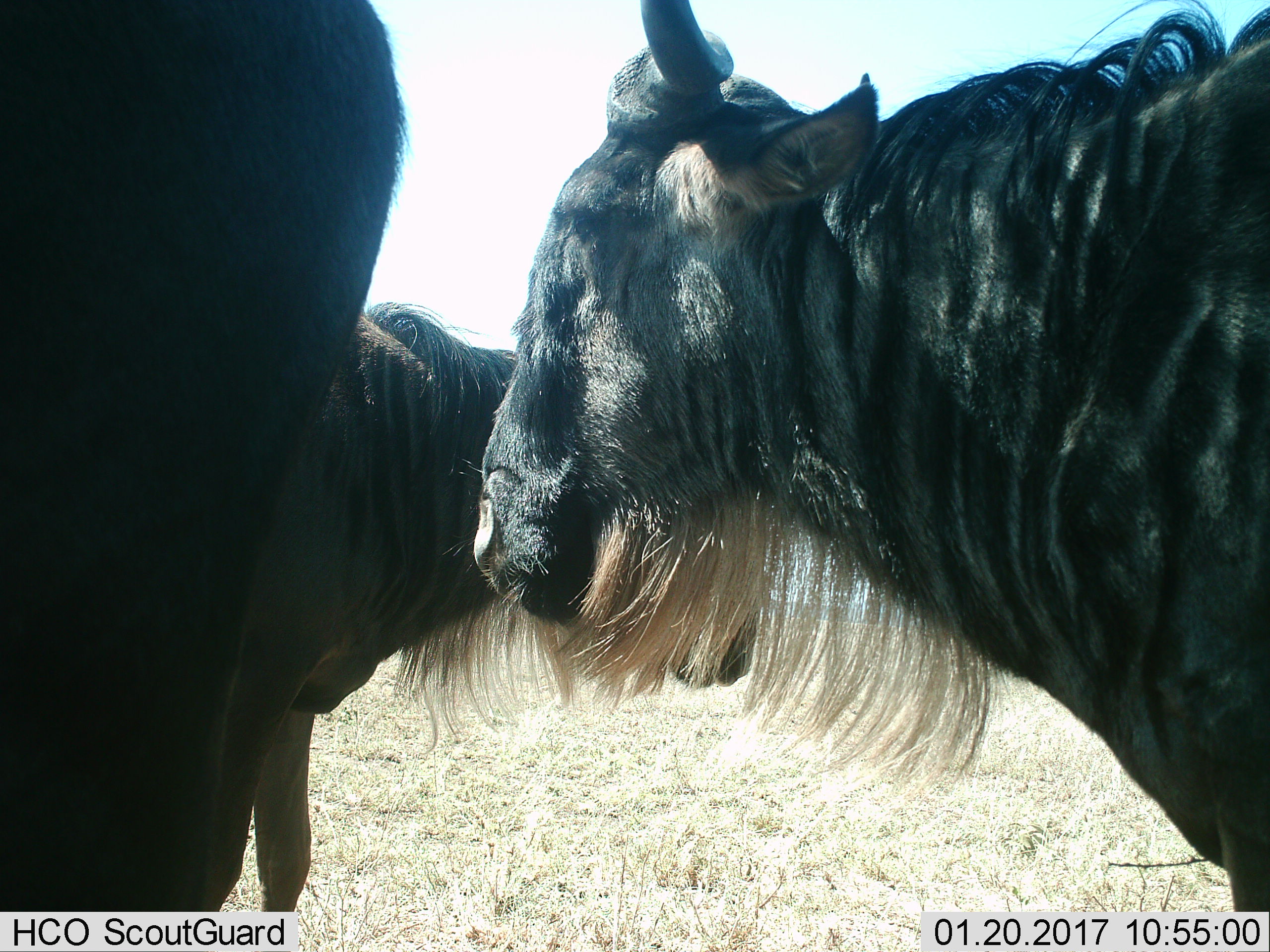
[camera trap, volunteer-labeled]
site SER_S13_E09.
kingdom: Animalia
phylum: Chordata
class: Mammalia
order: Artiodactyla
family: Bovidae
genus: Connochaetes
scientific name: Connochaetes taurinus taurinus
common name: blue wildebeest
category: wildebeestblue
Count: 3.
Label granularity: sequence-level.